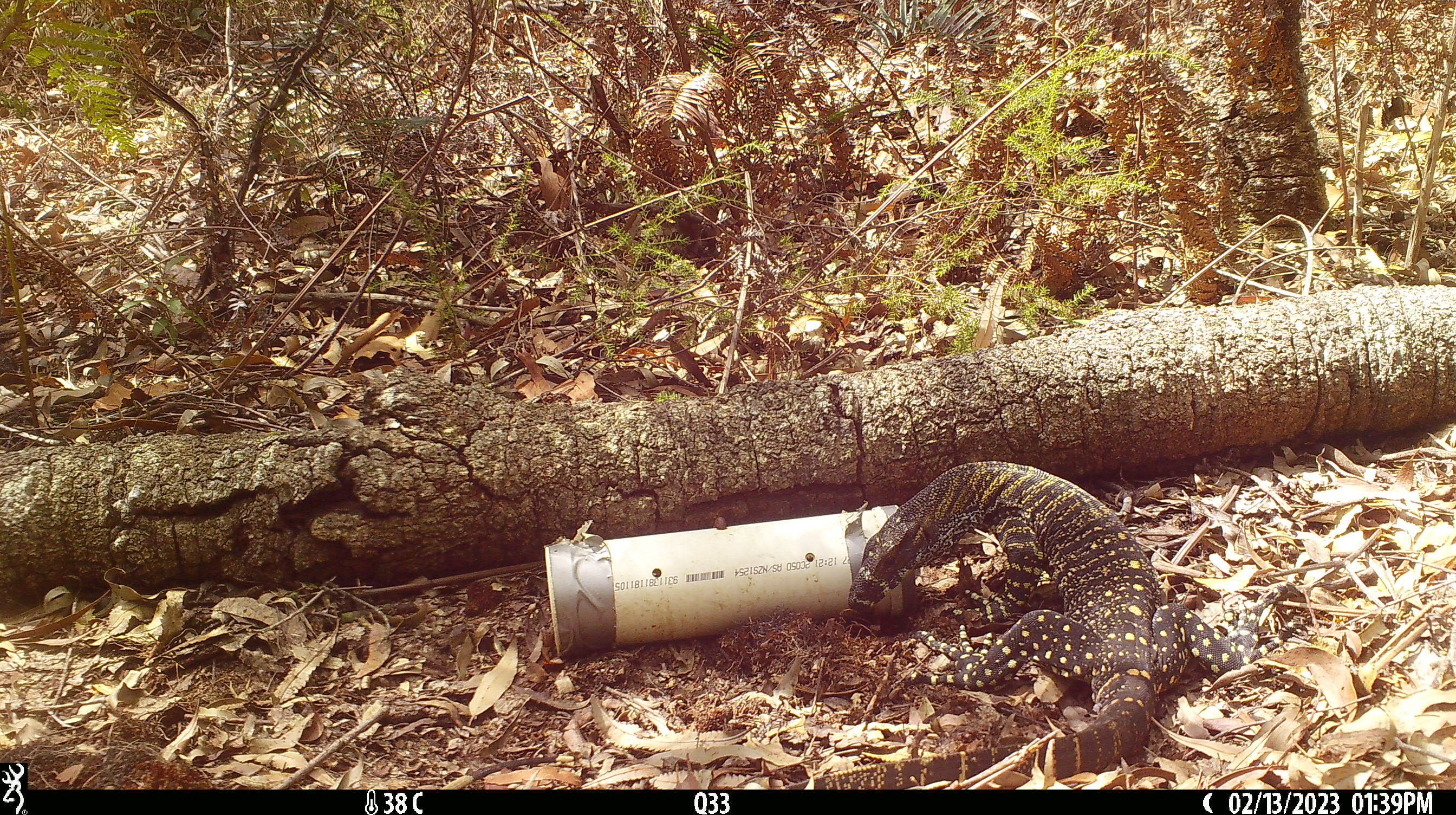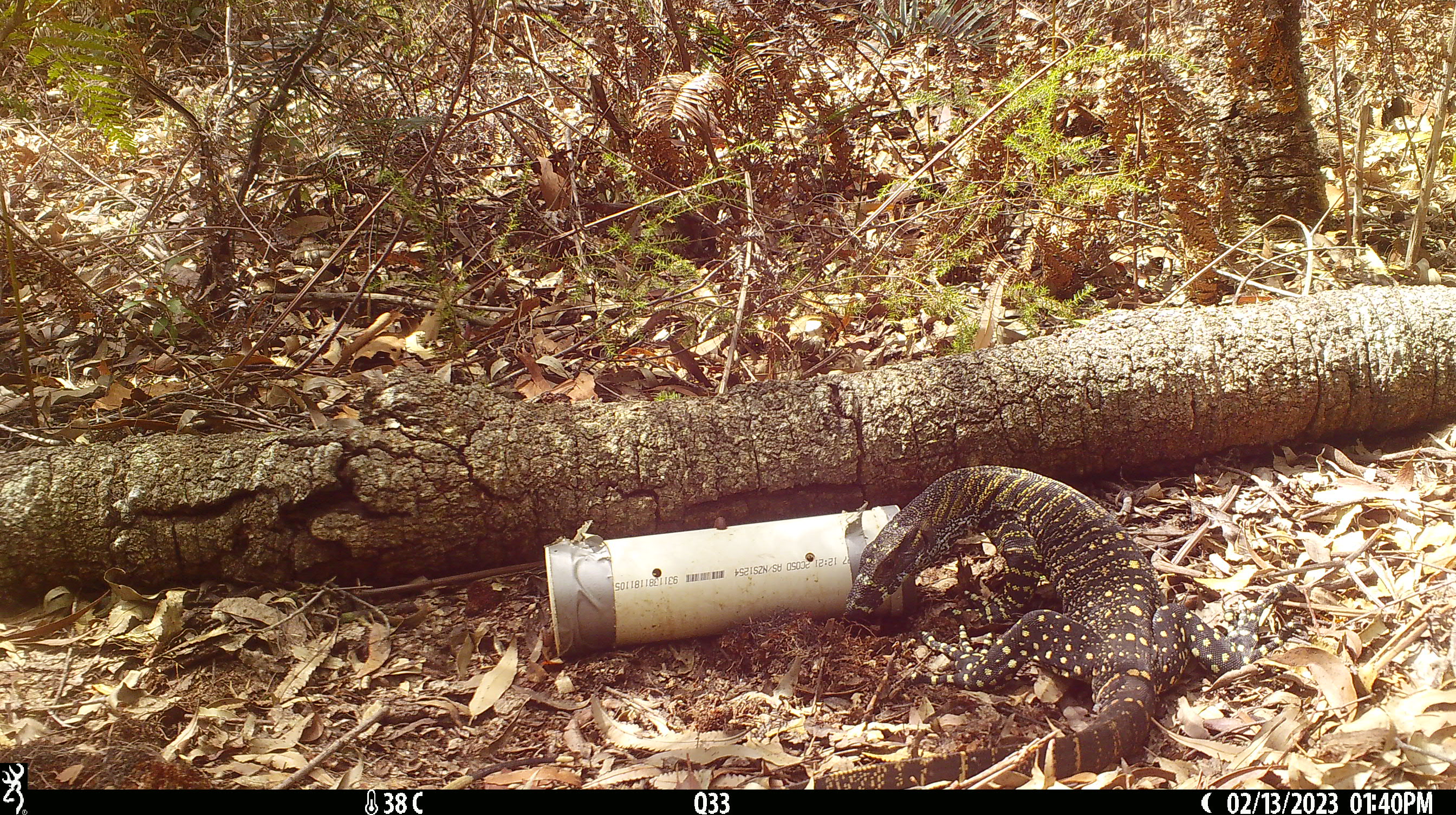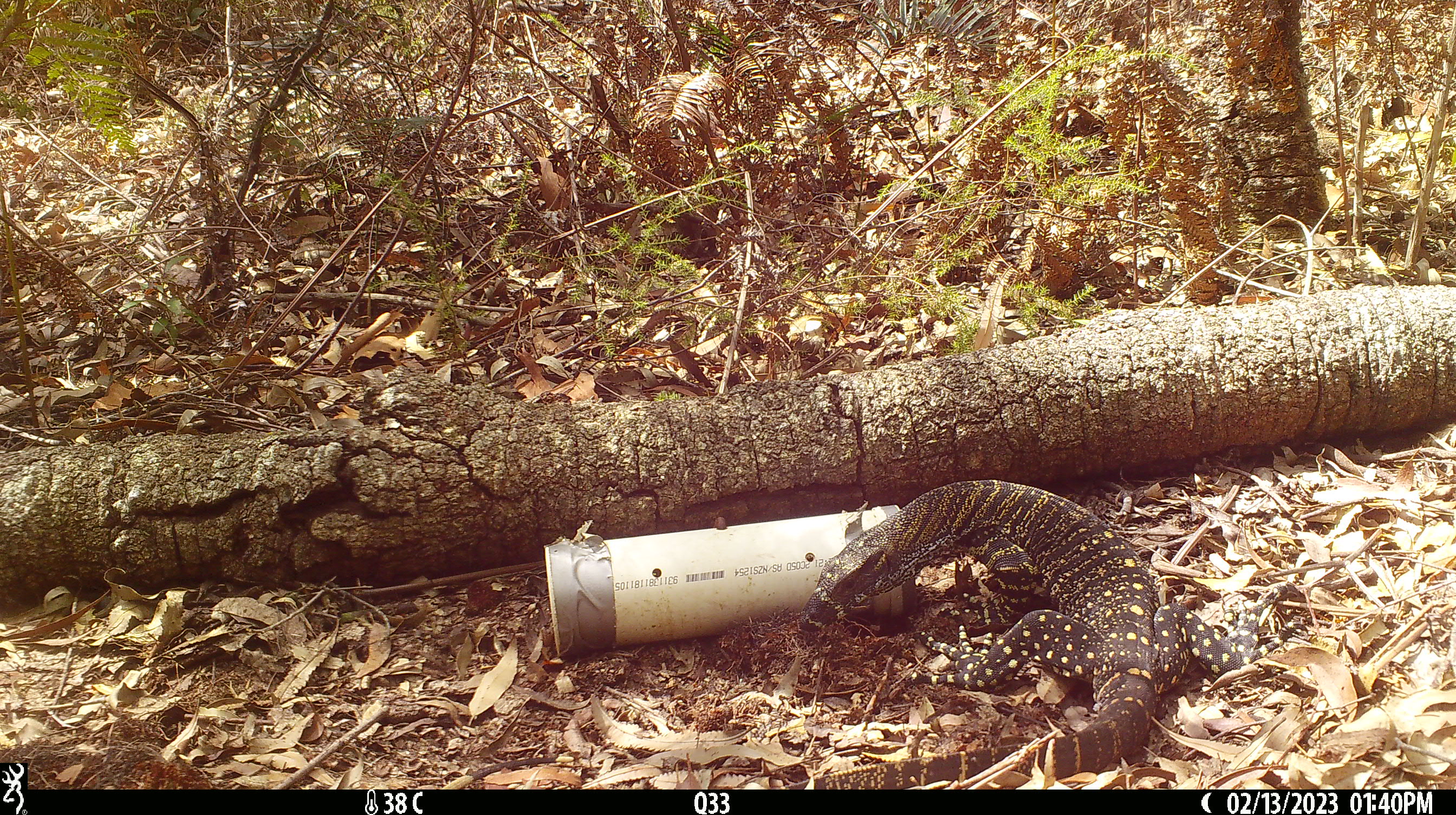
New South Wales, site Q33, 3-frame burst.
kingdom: Animalia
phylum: Chordata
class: Reptilia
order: Squamata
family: Varanidae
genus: Varanus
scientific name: Varanus varius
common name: lace monitor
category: goanna